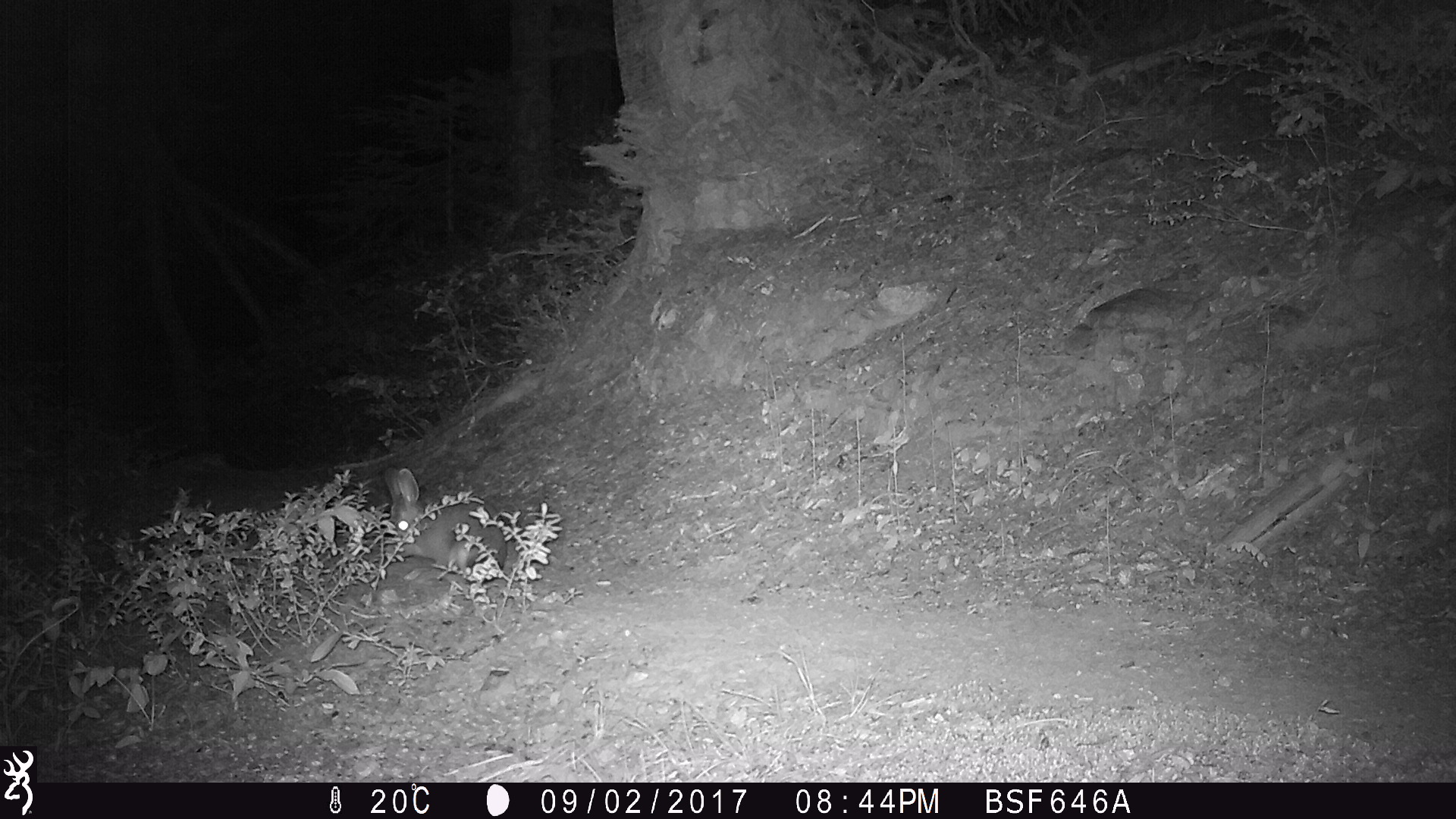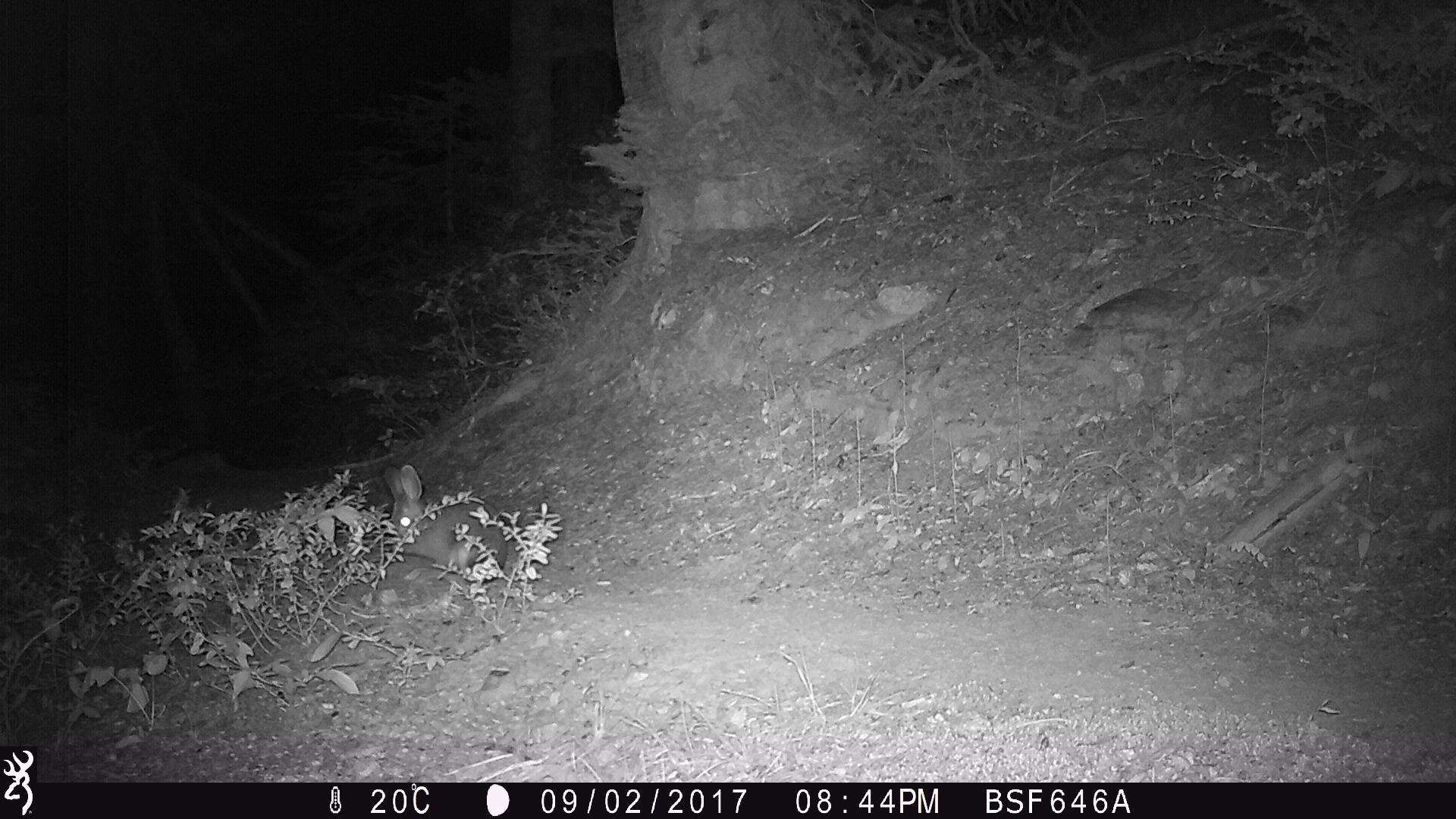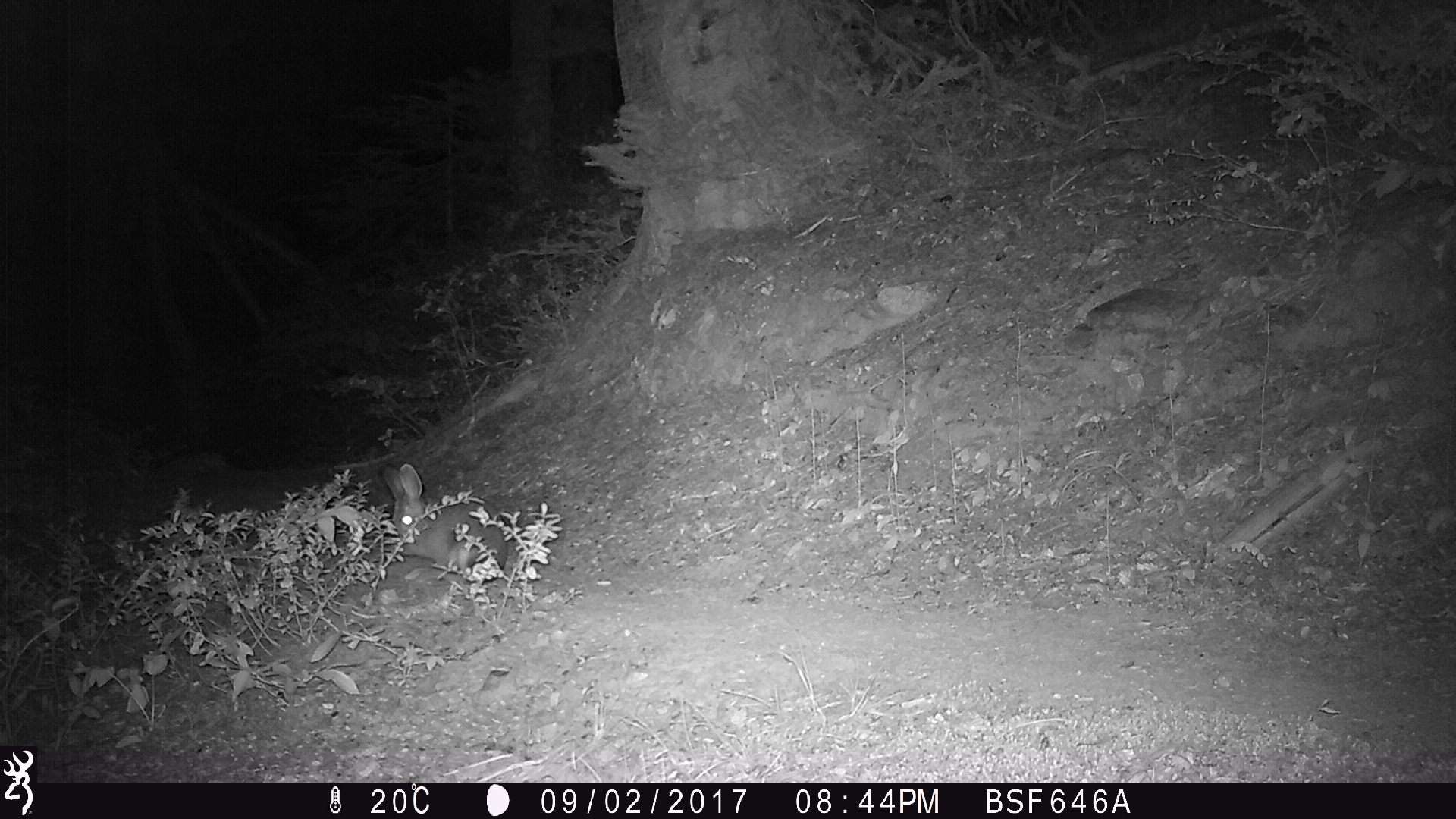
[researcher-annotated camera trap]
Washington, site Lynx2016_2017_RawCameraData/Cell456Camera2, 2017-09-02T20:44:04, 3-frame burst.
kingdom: Animalia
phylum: Chordata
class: Mammalia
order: Lagomorpha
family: Leporidae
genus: Lepus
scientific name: Lepus americanus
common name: snowshoe hare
Lepus americanus (snowshoe hare). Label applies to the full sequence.